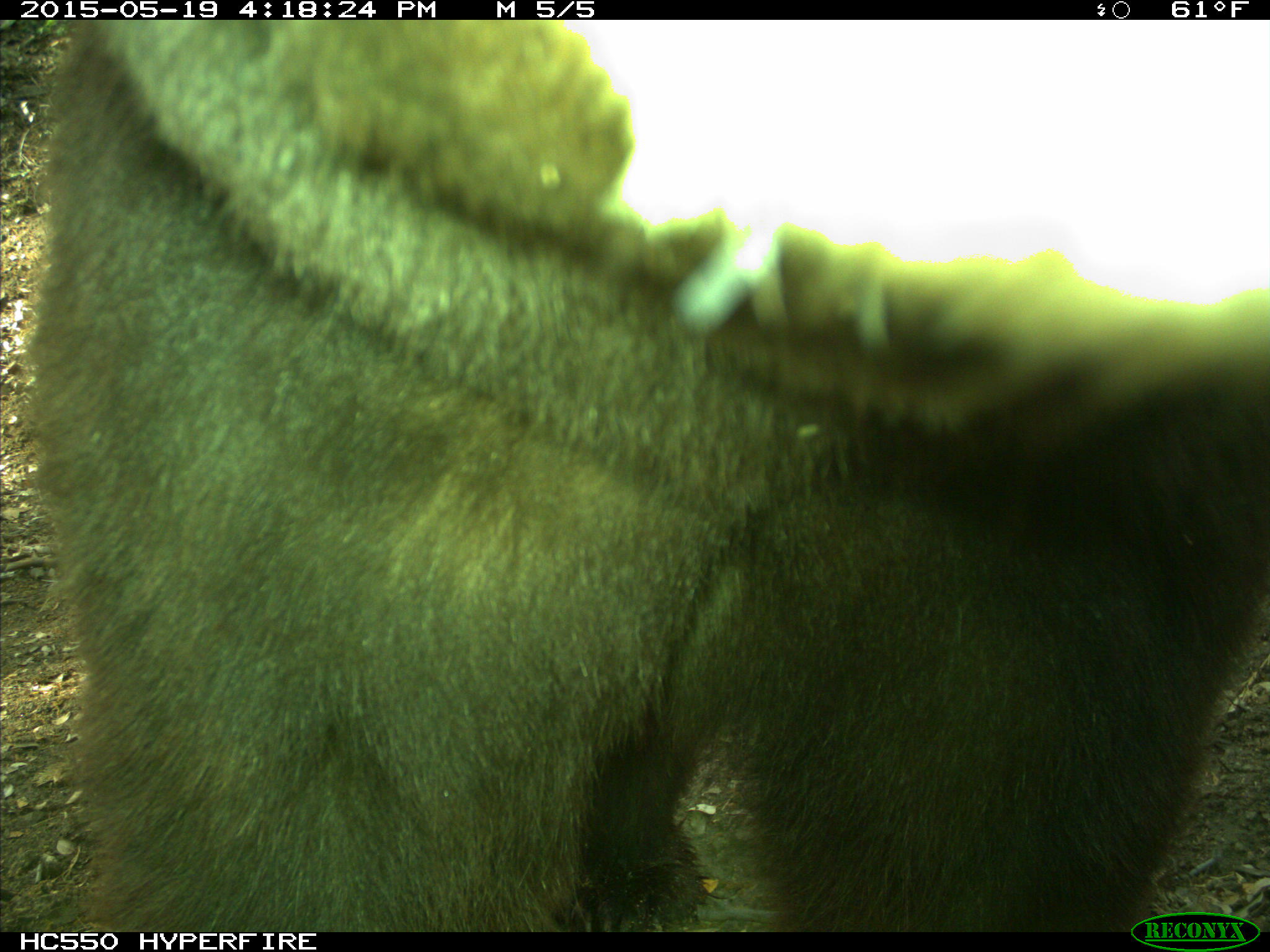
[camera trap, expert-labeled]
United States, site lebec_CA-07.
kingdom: Animalia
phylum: Chordata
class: Mammalia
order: Carnivora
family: Ursidae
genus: Ursus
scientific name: Ursus americanus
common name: american black bear